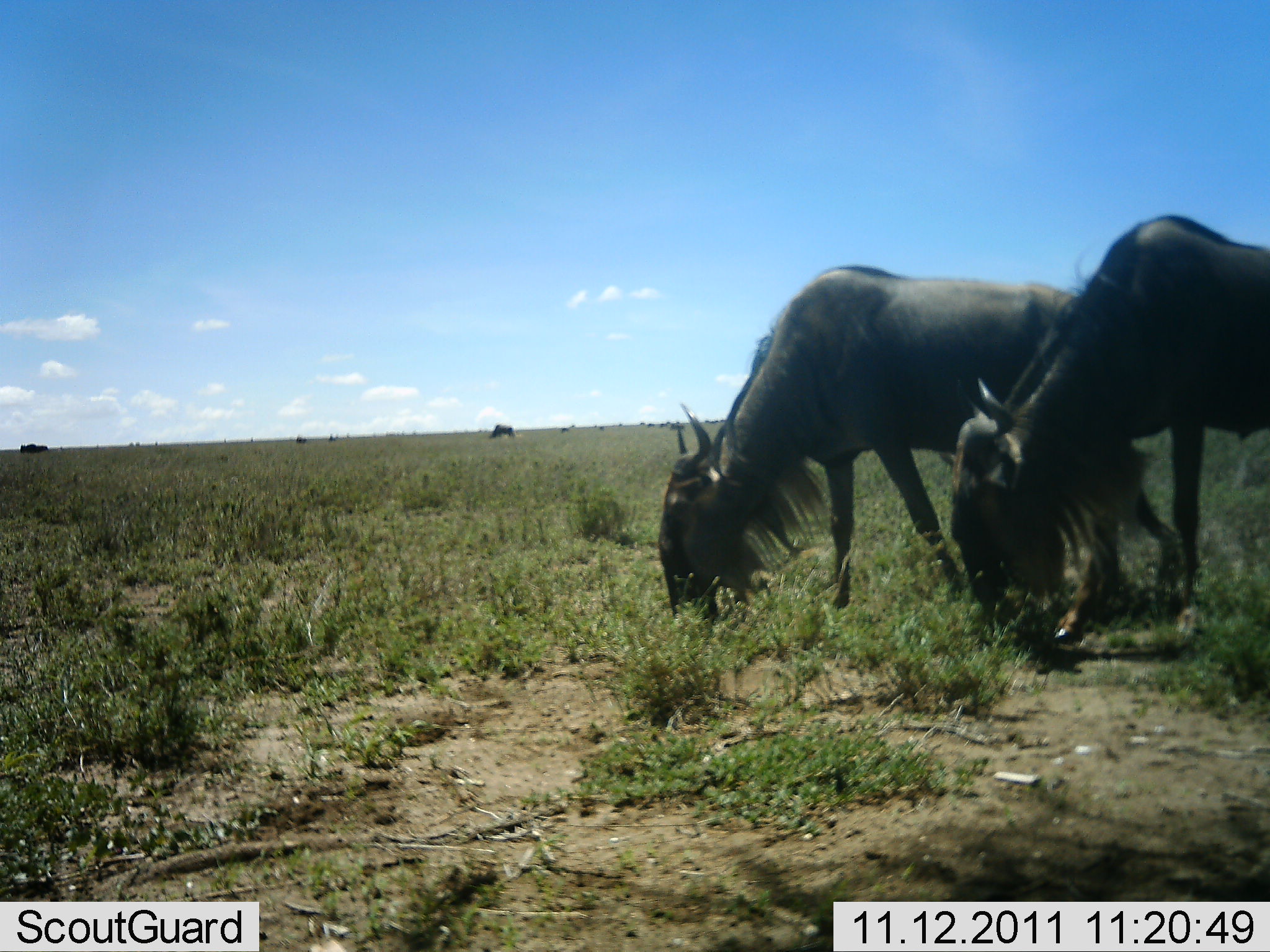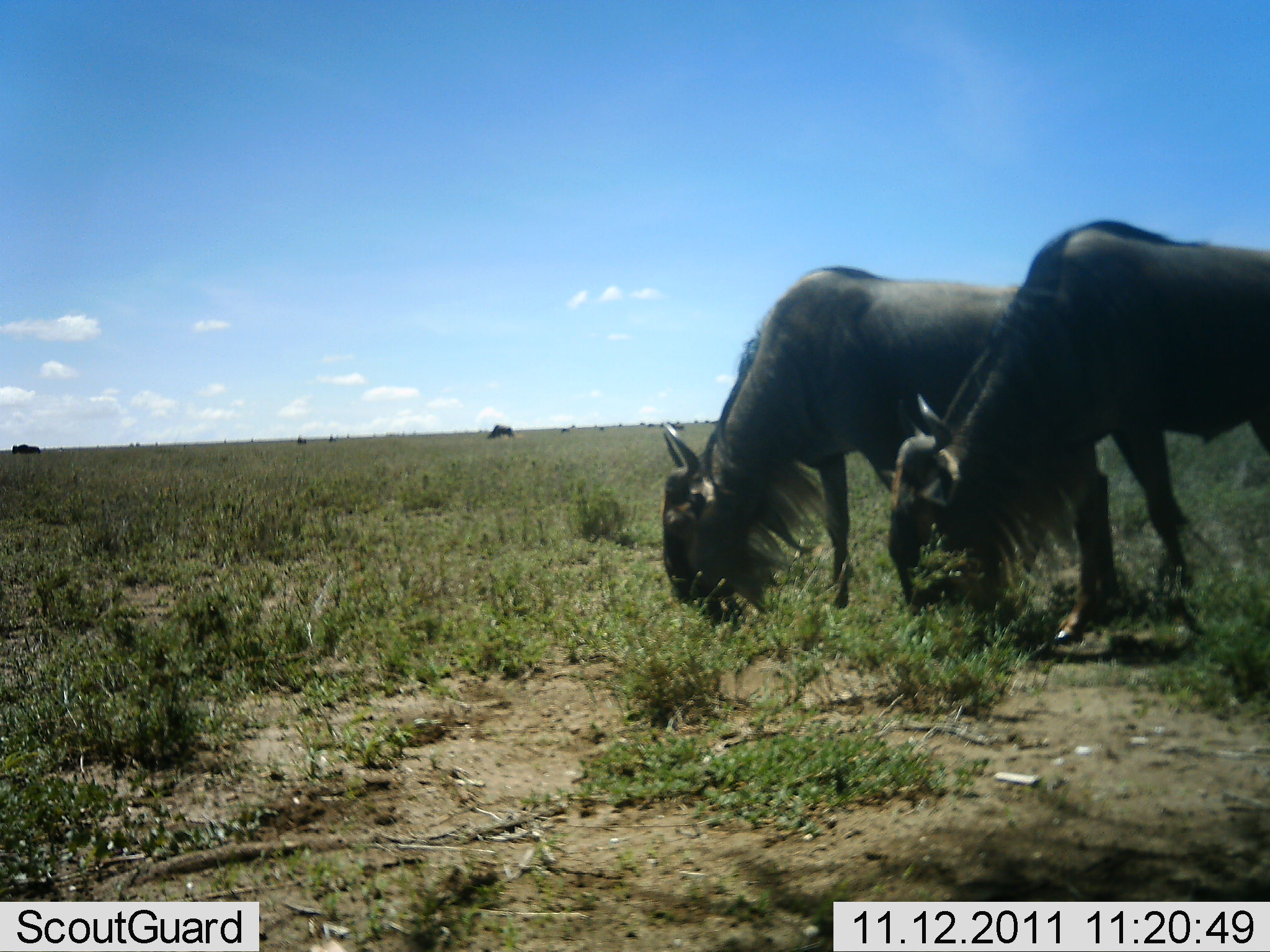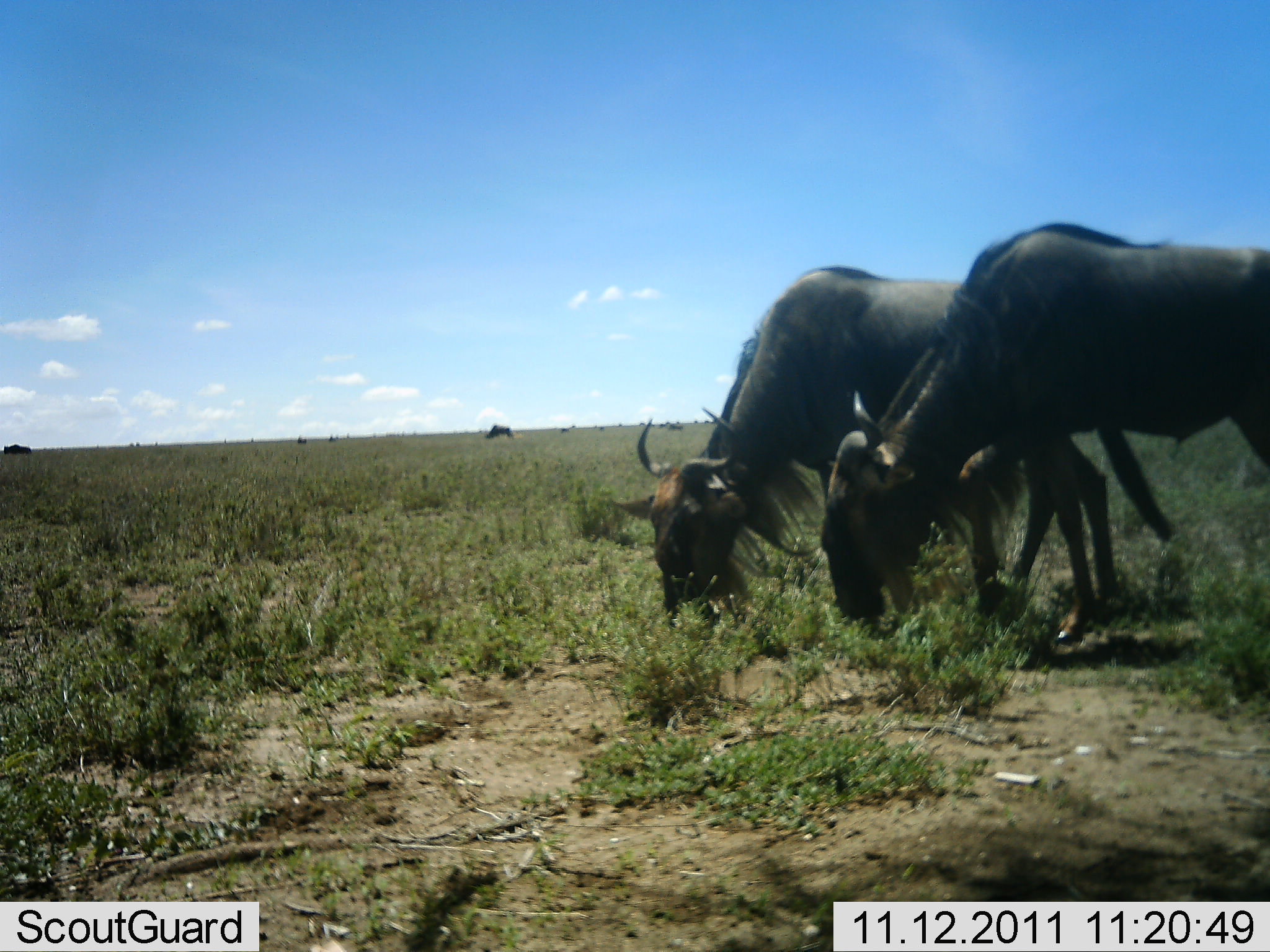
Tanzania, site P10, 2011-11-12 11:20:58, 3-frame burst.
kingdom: Animalia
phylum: Chordata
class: Mammalia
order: Artiodactyla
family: Bovidae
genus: Connochaetes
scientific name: Connochaetes taurinus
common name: blue wildebeest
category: wildebeest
Wildebeest (blue wildebeest) (Connochaetes taurinus), count 4. Behavior (volunteer vote fractions): standing 6%, resting 0%, moving 53%, interacting 0%. Young present (vote fraction): 0%. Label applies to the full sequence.